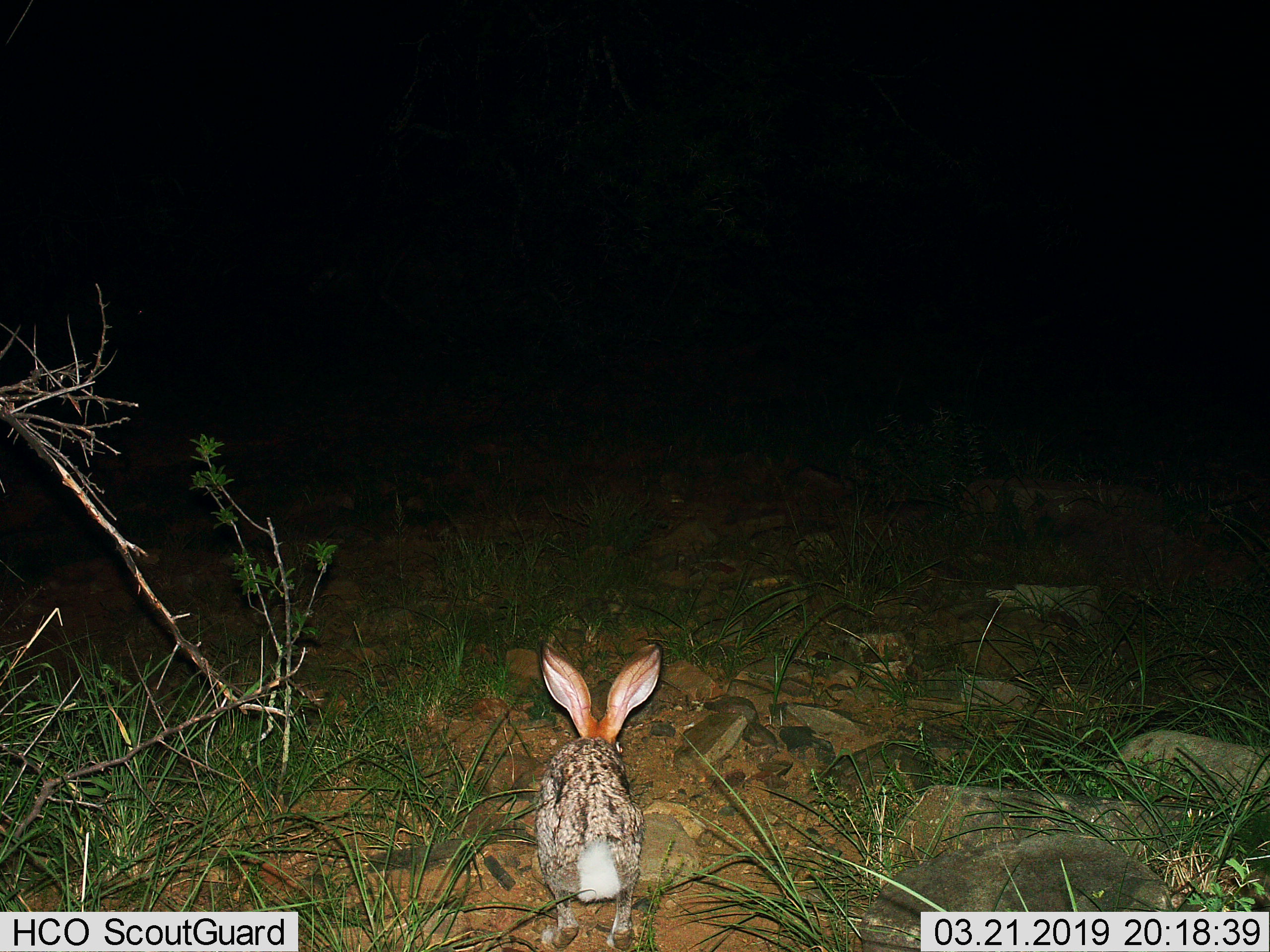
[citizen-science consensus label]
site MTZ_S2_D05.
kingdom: Animalia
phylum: Chordata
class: Mammalia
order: Lagomorpha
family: Leporidae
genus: Lepus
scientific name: Lepus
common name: hare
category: hareunknown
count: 1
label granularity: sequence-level